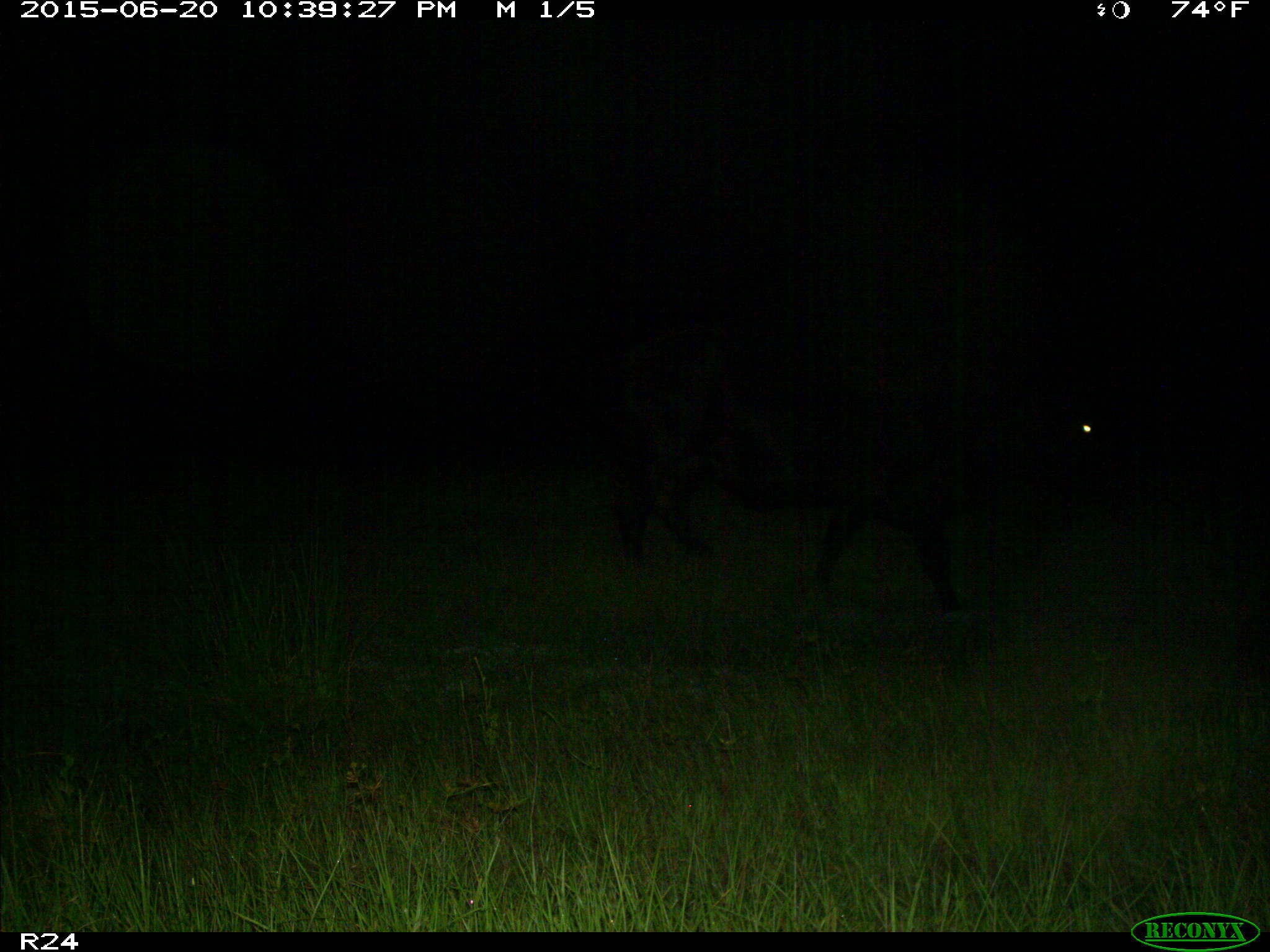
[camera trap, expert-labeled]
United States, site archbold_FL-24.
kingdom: Animalia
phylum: Chordata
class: Mammalia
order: Artiodactyla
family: Bovidae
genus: Bos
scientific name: Bos taurus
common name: domestic cow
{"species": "Bos taurus (domestic cow)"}